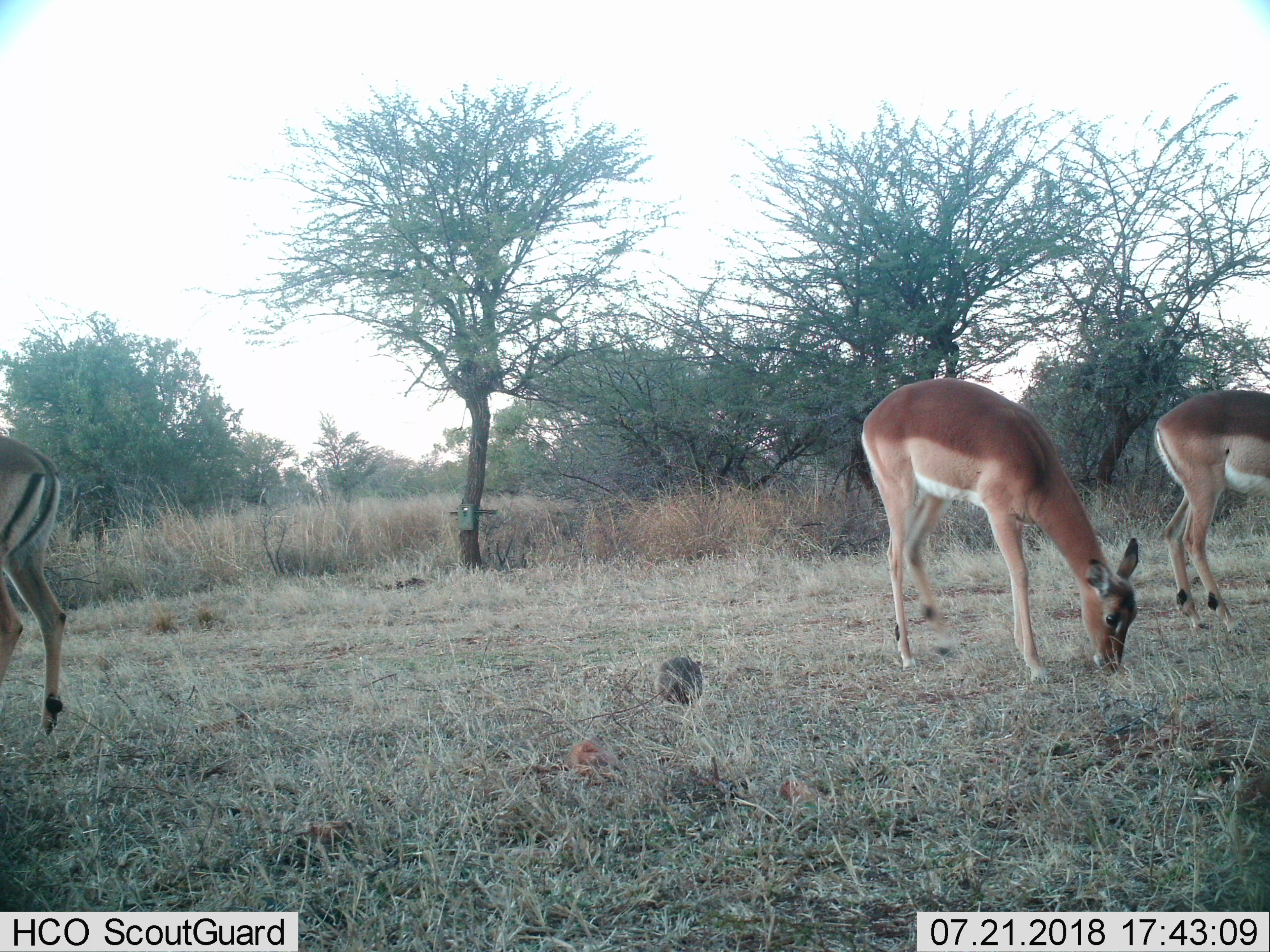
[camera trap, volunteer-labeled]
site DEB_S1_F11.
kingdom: Animalia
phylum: Chordata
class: Mammalia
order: Artiodactyla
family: Bovidae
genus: Aepyceros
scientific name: Aepyceros melampus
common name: impala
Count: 3.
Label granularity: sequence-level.